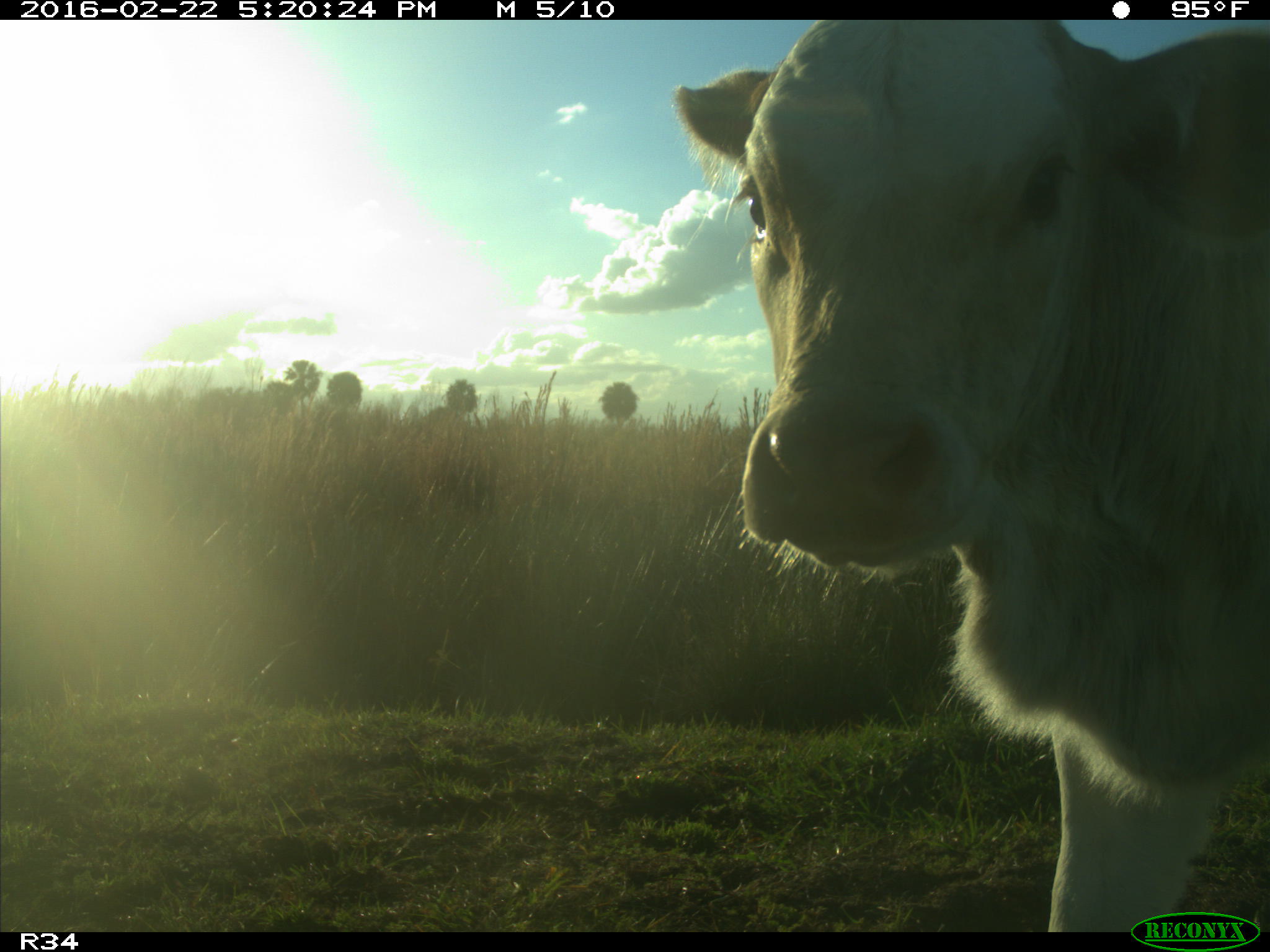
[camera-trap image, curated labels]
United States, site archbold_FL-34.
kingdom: Animalia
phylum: Chordata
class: Mammalia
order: Artiodactyla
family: Bovidae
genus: Bos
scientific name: Bos taurus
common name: domestic cow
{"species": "Bos taurus (domestic cow)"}